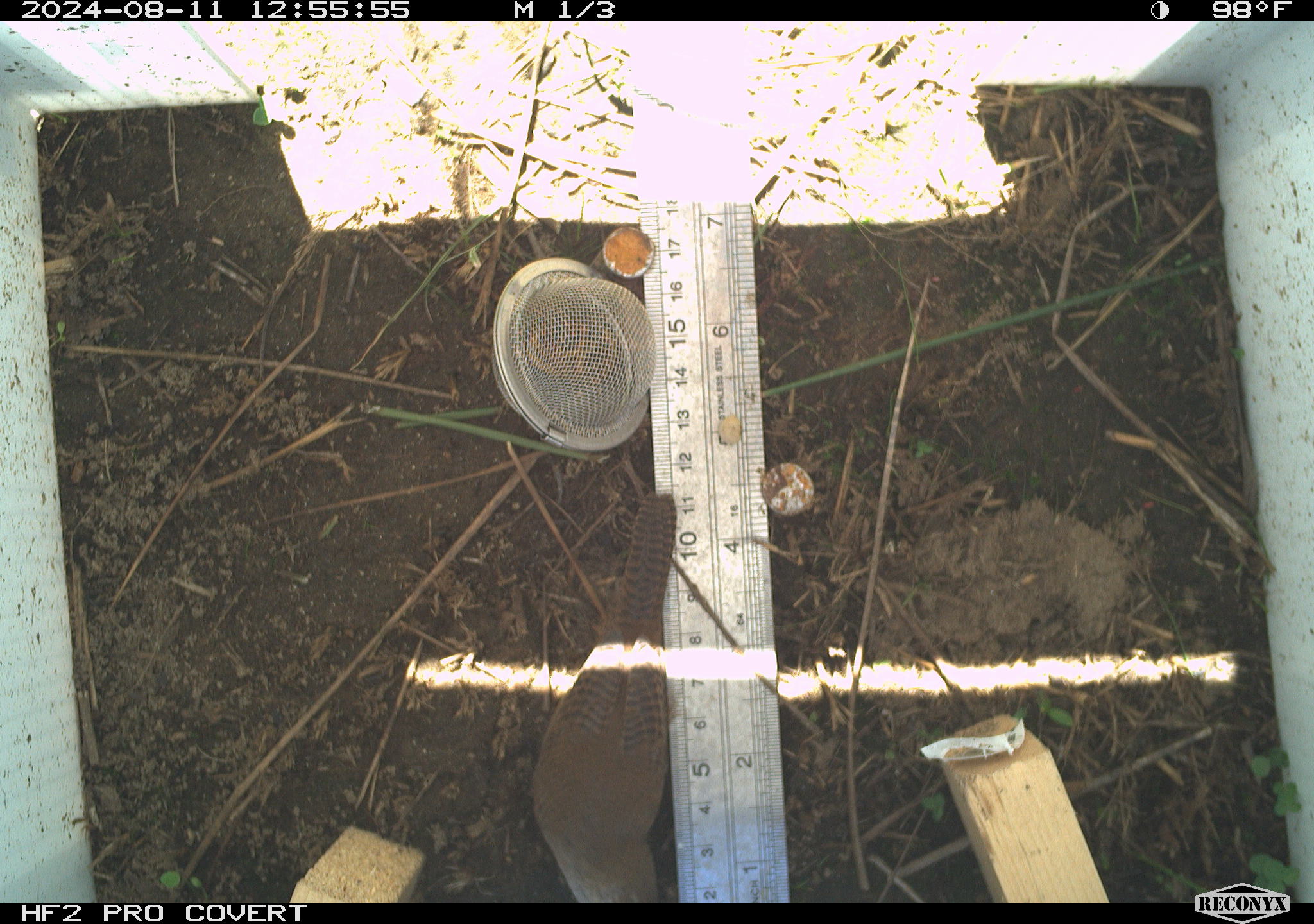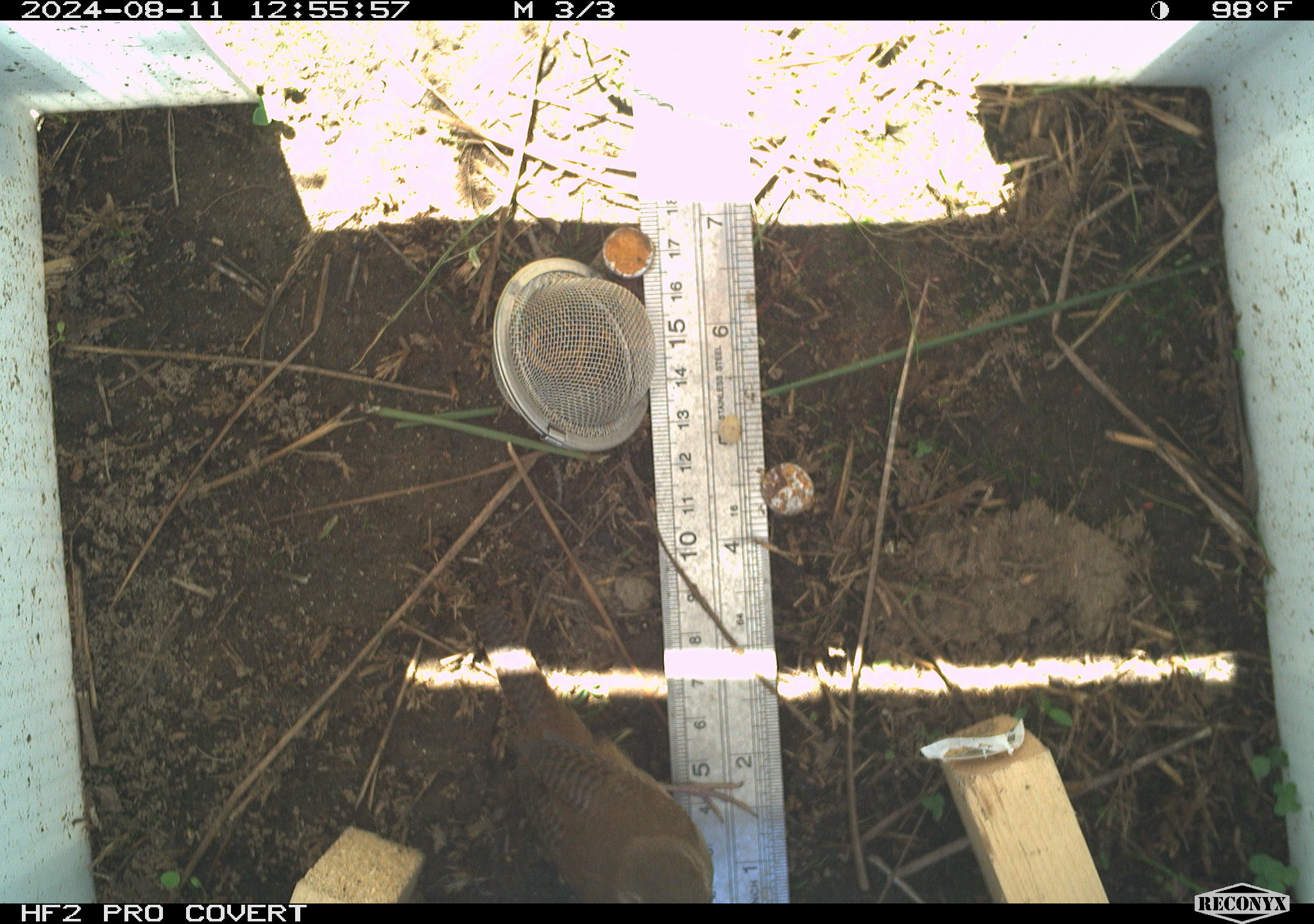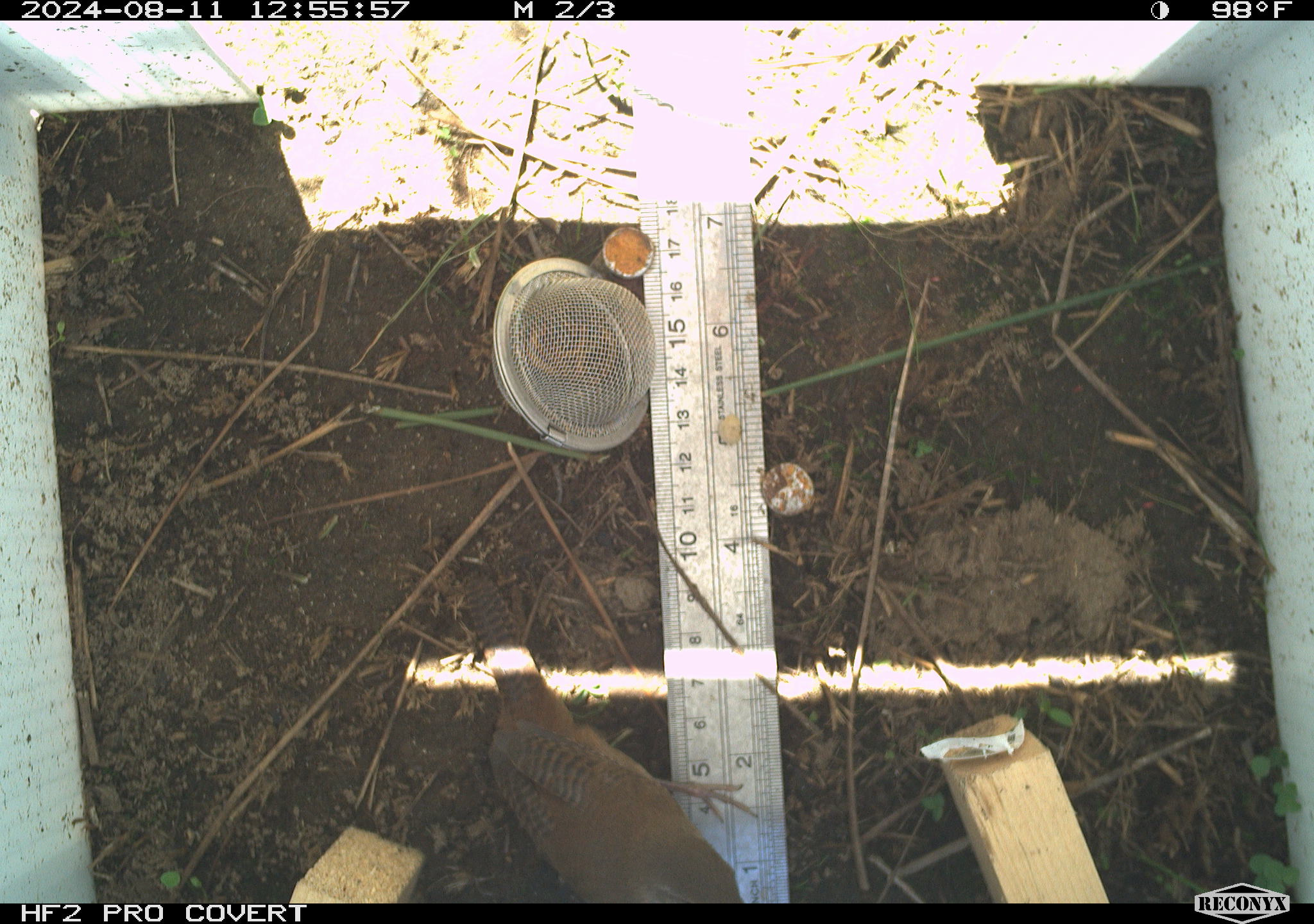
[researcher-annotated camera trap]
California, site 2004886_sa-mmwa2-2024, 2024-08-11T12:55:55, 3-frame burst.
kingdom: Animalia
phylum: Chordata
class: Aves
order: Passeriformes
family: Troglodytidae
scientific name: Troglodytidae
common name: wren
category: troglodytidae family